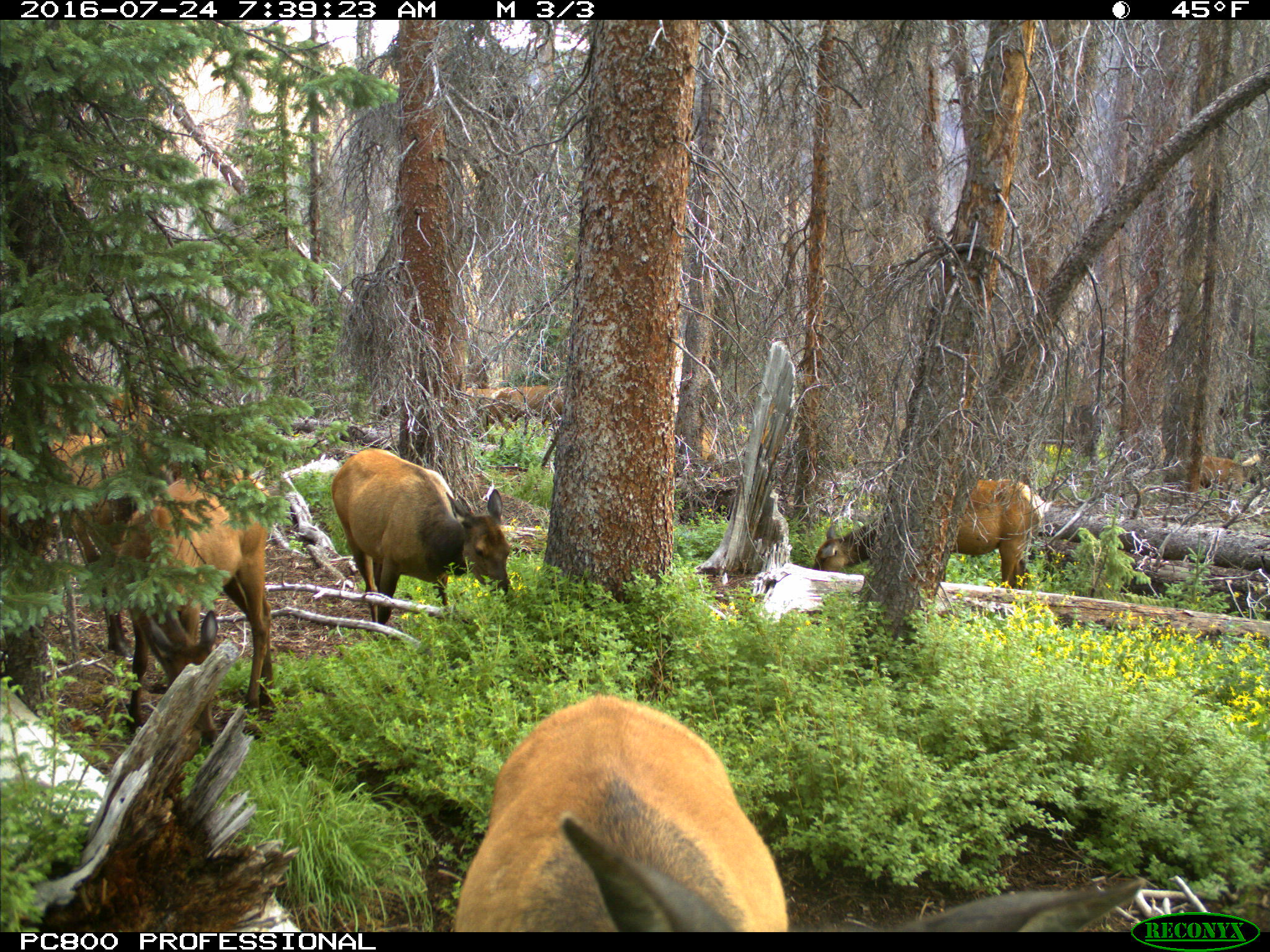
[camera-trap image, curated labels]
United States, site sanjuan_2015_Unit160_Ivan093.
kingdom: Animalia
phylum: Chordata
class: Mammalia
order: Artiodactyla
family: Cervidae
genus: Cervus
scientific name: Cervus elaphus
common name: red deer